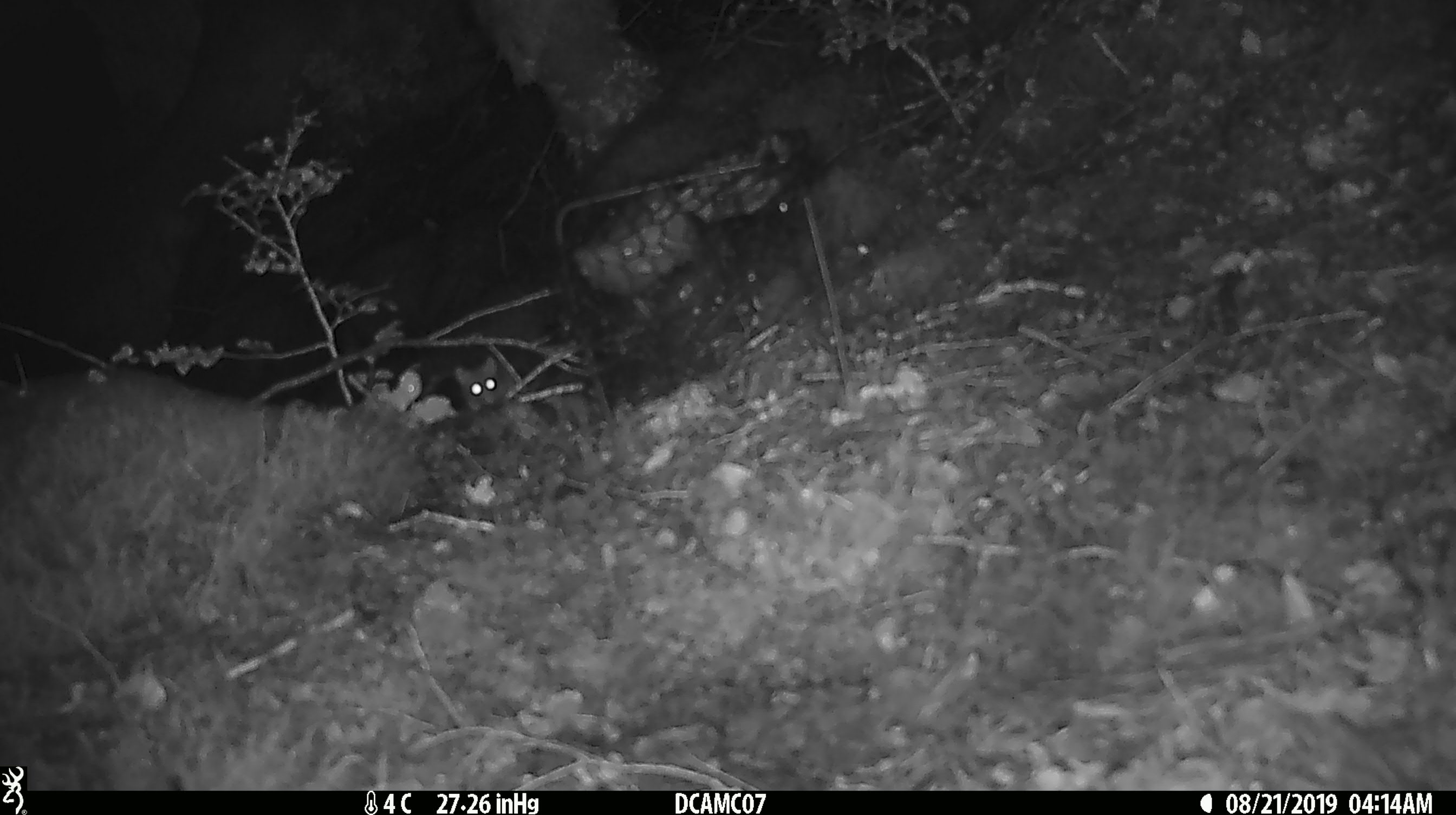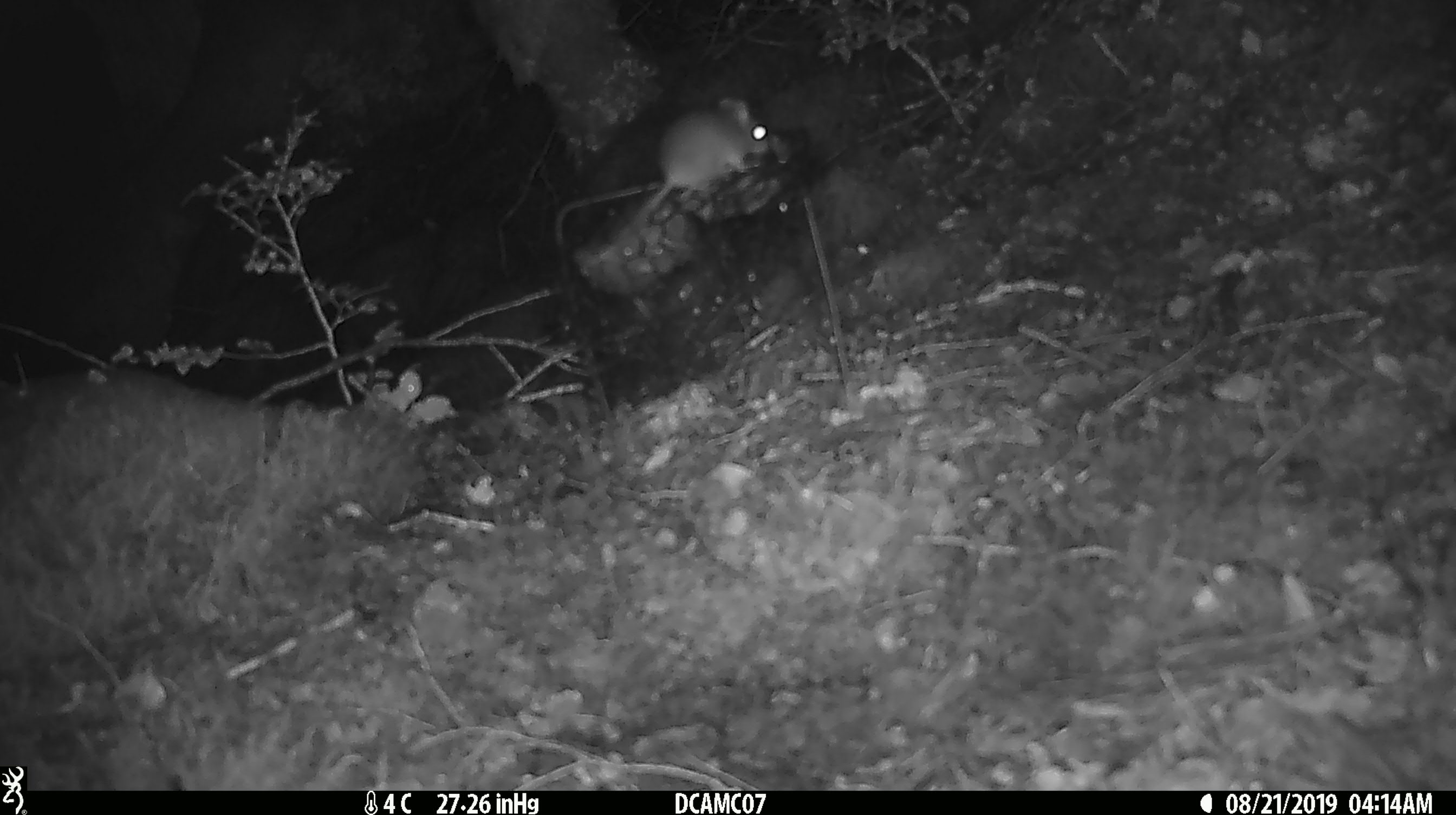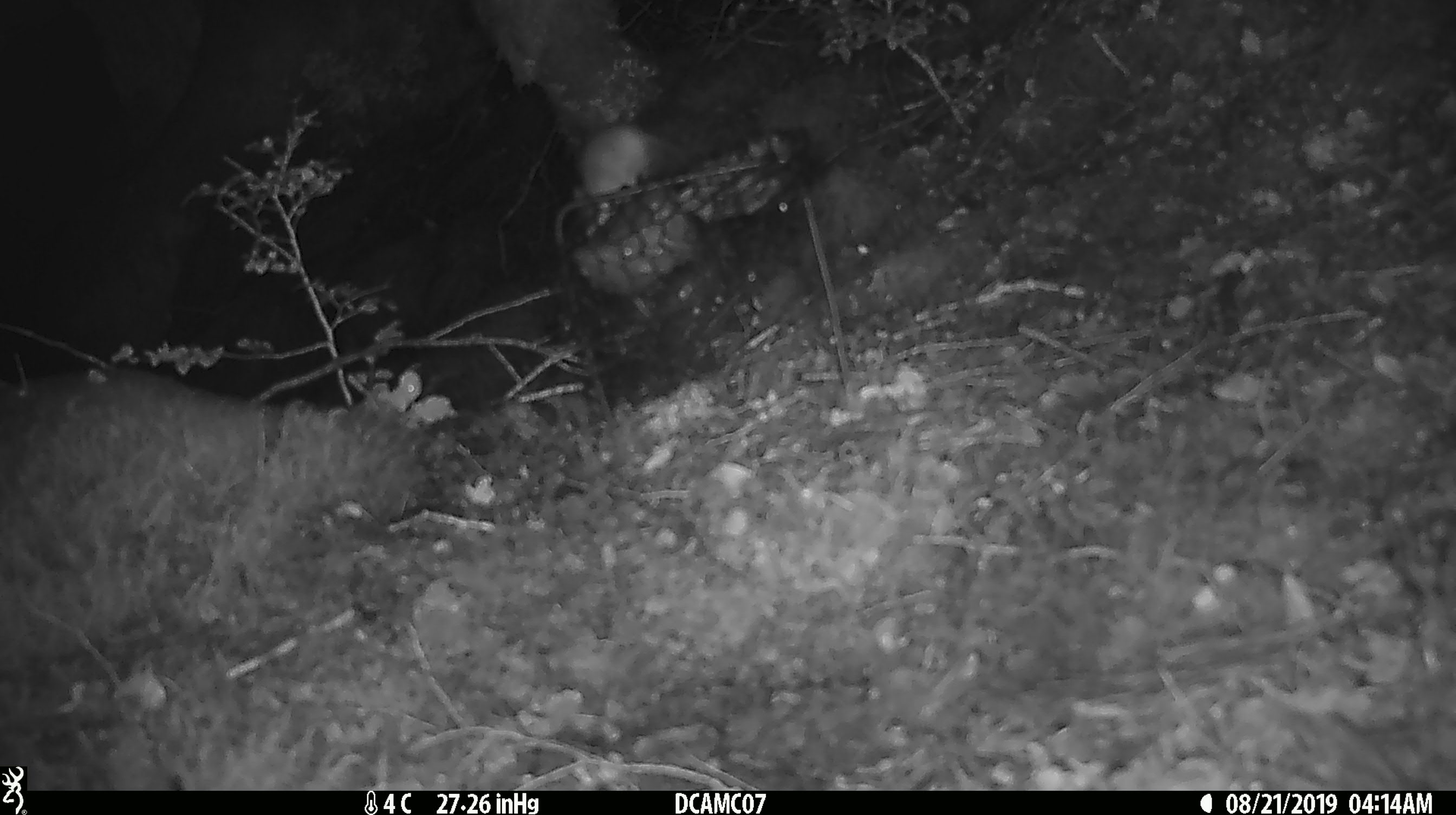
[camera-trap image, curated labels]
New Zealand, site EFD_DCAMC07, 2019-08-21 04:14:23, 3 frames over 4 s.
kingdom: Animalia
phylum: Chordata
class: Mammalia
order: Rodentia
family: Muridae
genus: Mus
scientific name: Mus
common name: mouse